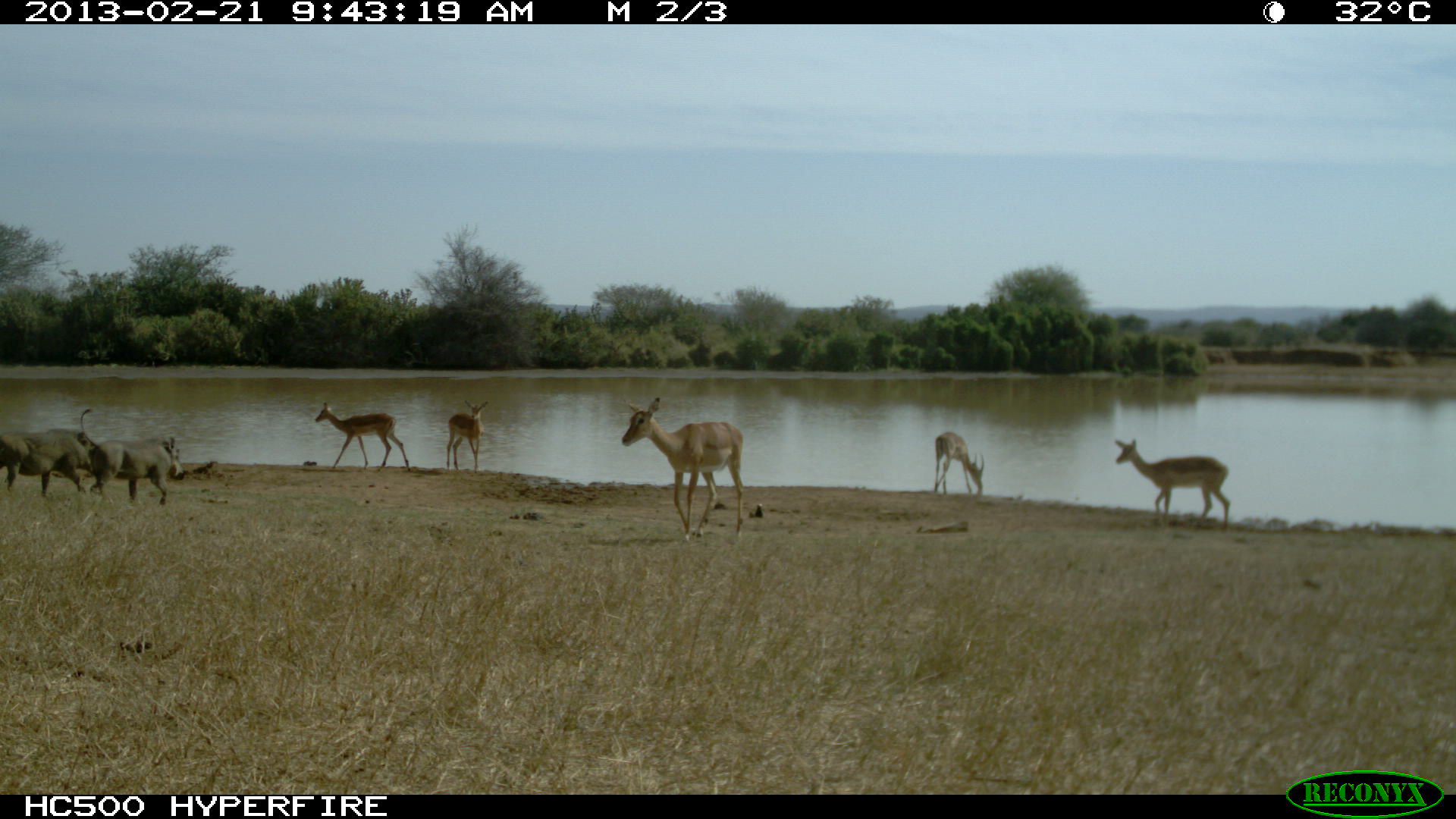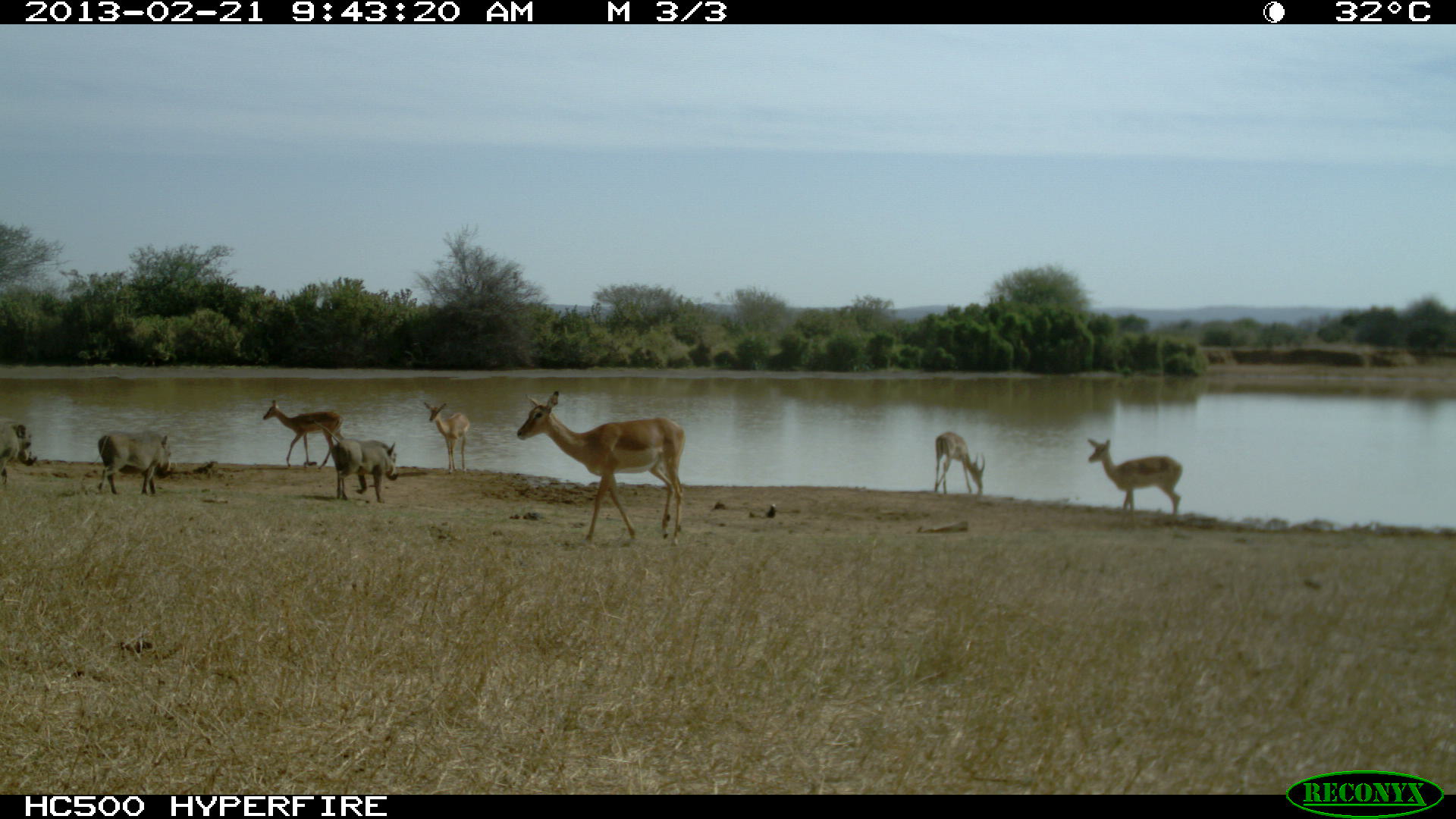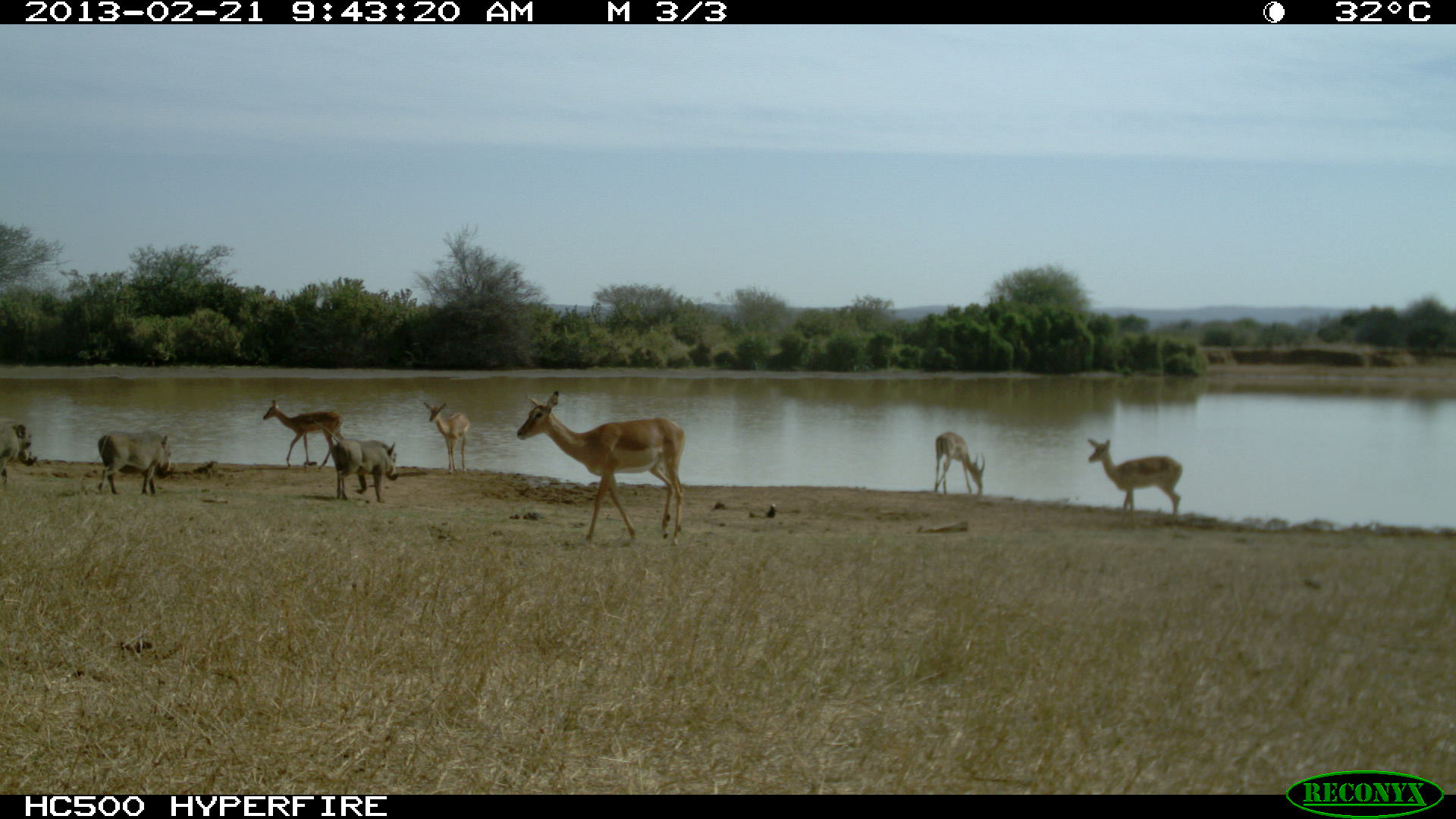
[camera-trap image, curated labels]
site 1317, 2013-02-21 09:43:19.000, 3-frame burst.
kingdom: Animalia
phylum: Chordata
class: Mammalia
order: Artiodactyla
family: Suidae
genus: Phacochoerus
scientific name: Phacochoerus africanus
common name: common warthog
Phacochoerus africanus (common warthog), count 3.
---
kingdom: Animalia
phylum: Chordata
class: Mammalia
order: Artiodactyla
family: Bovidae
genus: Aepyceros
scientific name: Aepyceros melampus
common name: impala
Aepyceros melampus (impala), count 5.